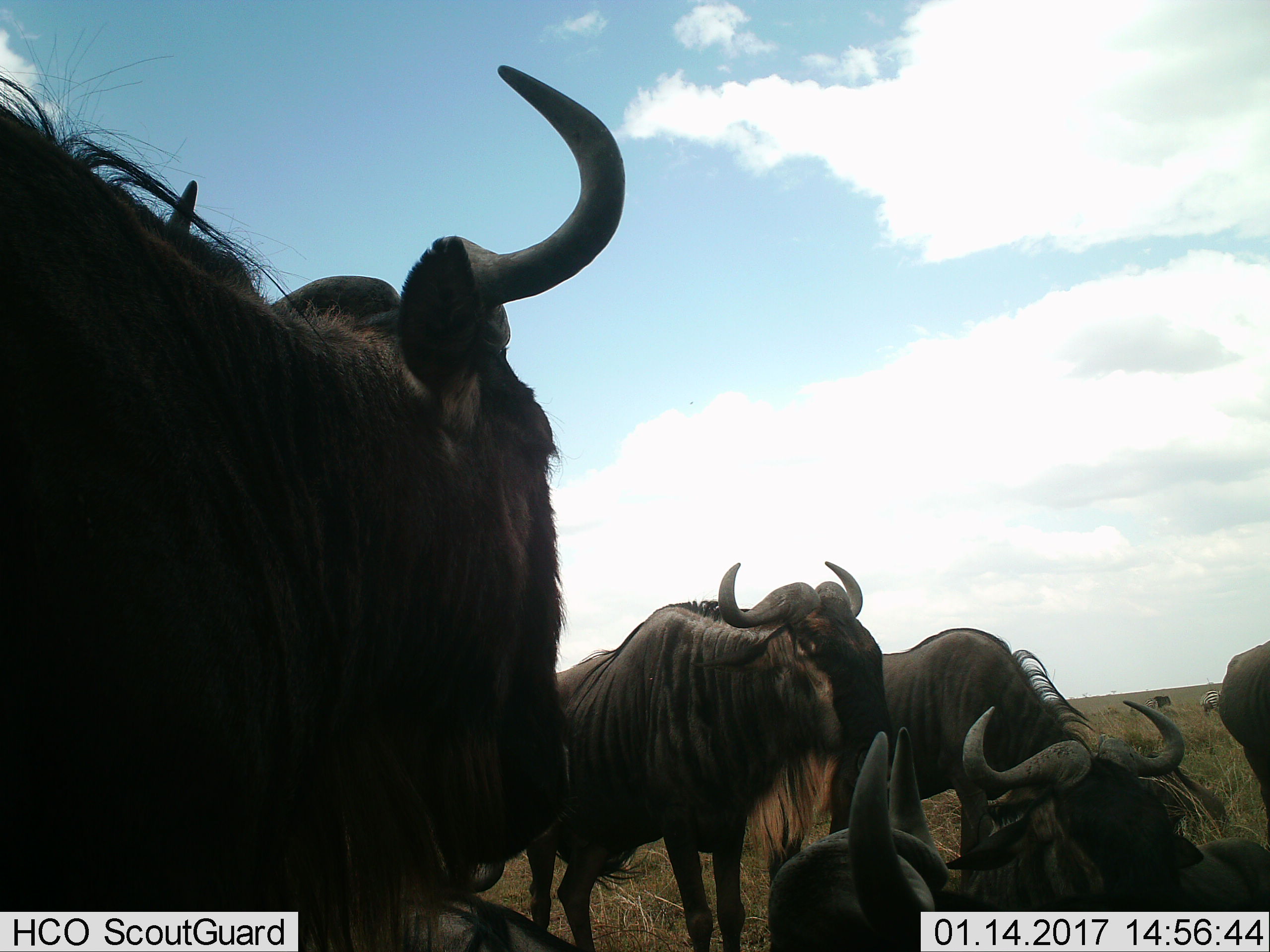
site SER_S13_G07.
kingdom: Animalia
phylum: Chordata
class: Mammalia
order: Artiodactyla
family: Bovidae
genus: Connochaetes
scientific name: Connochaetes taurinus taurinus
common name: blue wildebeest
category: wildebeestblue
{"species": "wildebeestblue (blue wildebeest) (Connochaetes taurinus taurinus)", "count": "7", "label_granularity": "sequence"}